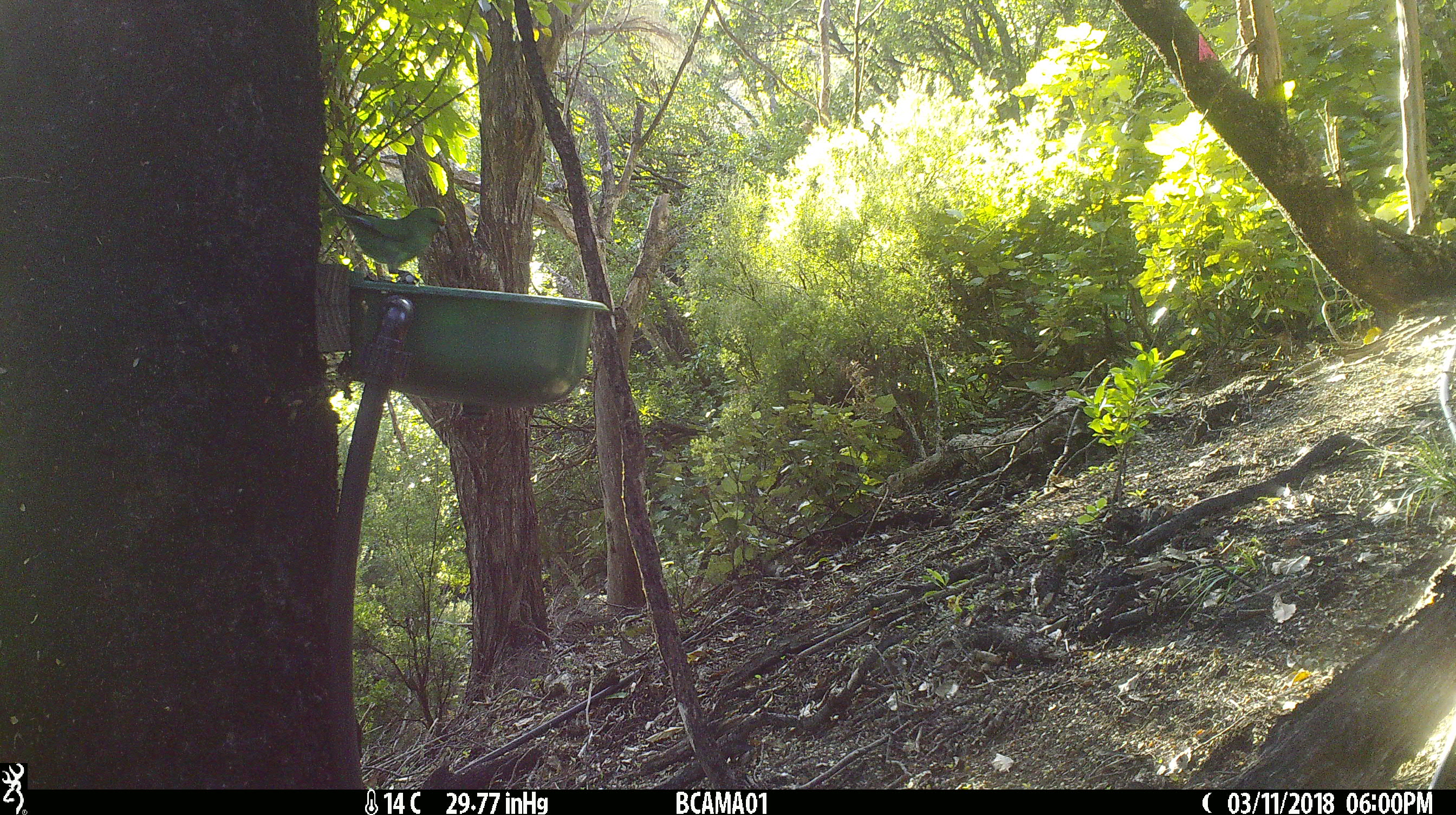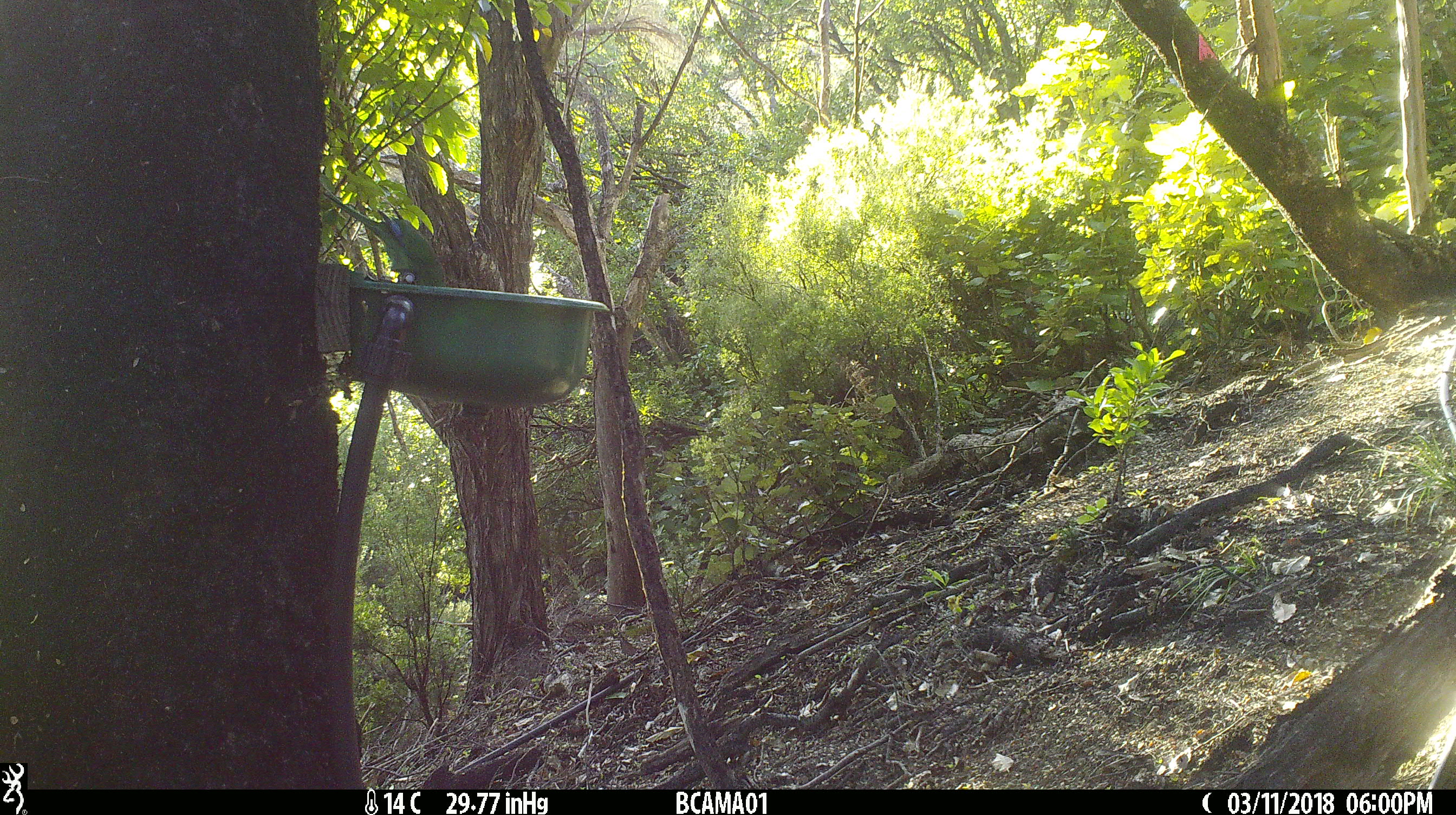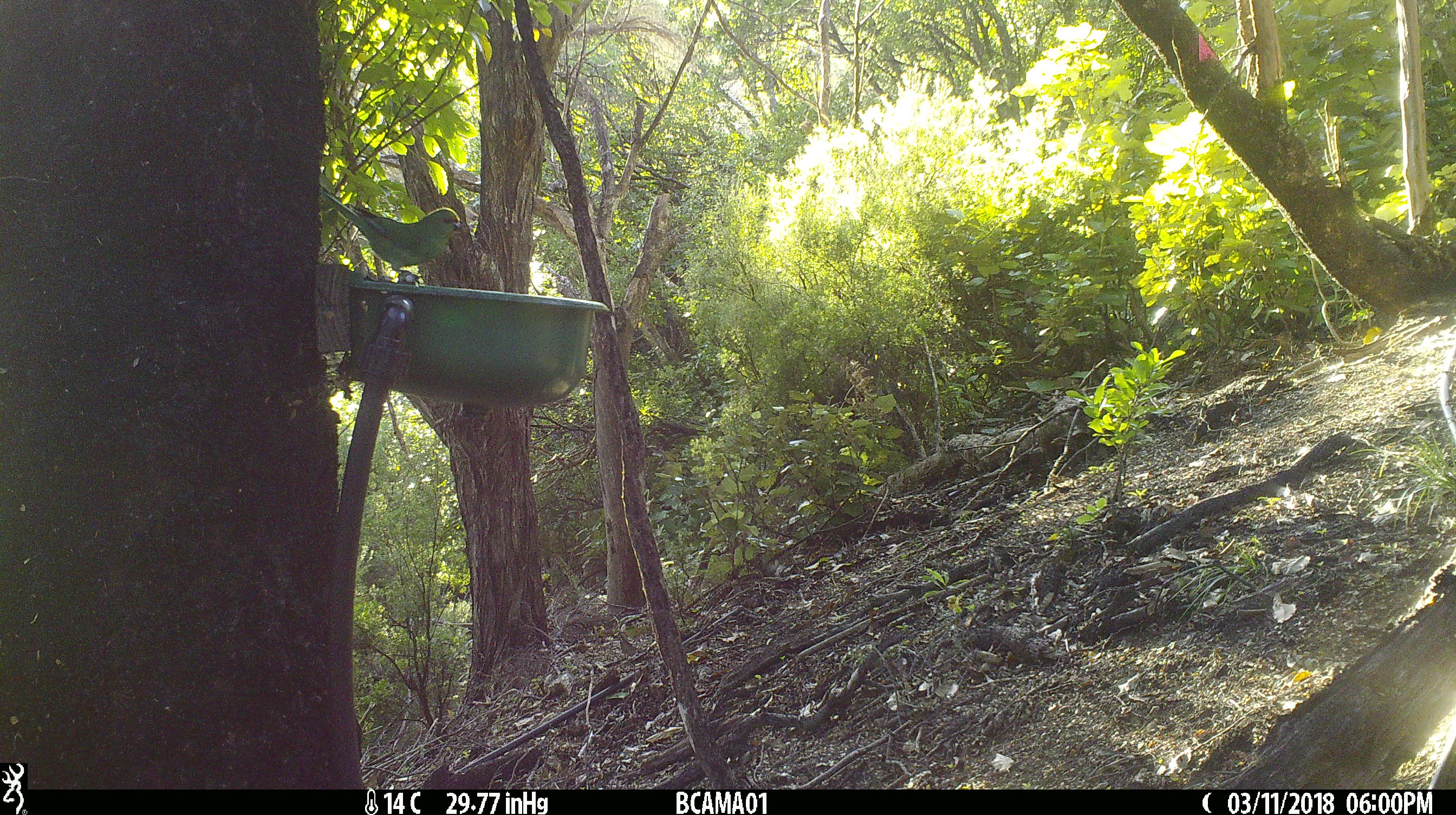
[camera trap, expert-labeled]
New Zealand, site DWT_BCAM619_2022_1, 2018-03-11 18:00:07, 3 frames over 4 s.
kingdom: Animalia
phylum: Chordata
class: Aves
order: Psittaciformes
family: Psittaculidae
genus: Cyanoramphus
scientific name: Cyanoramphus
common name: parakeet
Parakeet (Cyanoramphus).